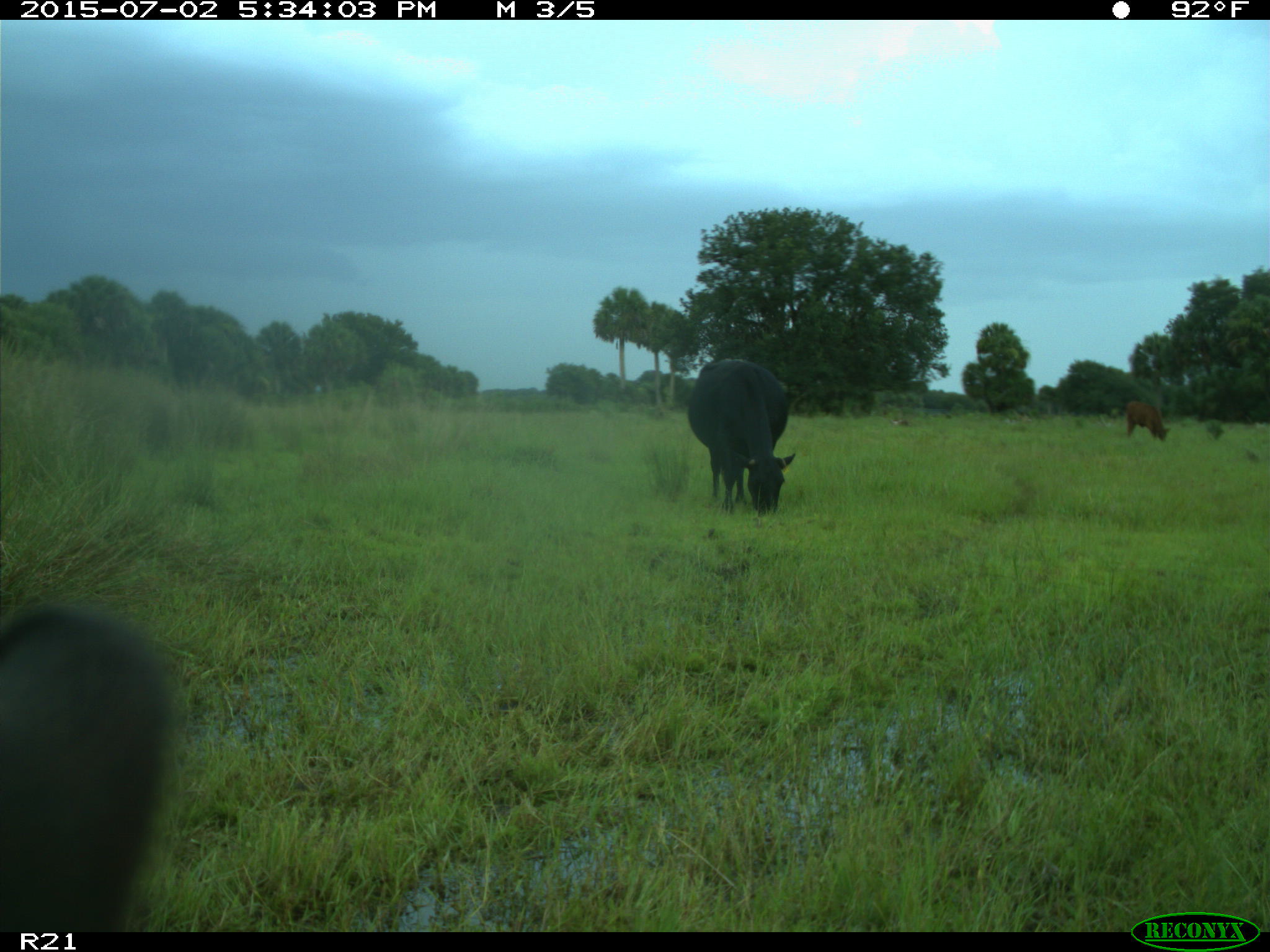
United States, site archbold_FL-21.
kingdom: Animalia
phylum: Chordata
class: Mammalia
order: Artiodactyla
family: Bovidae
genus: Bos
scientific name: Bos taurus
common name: domestic cow